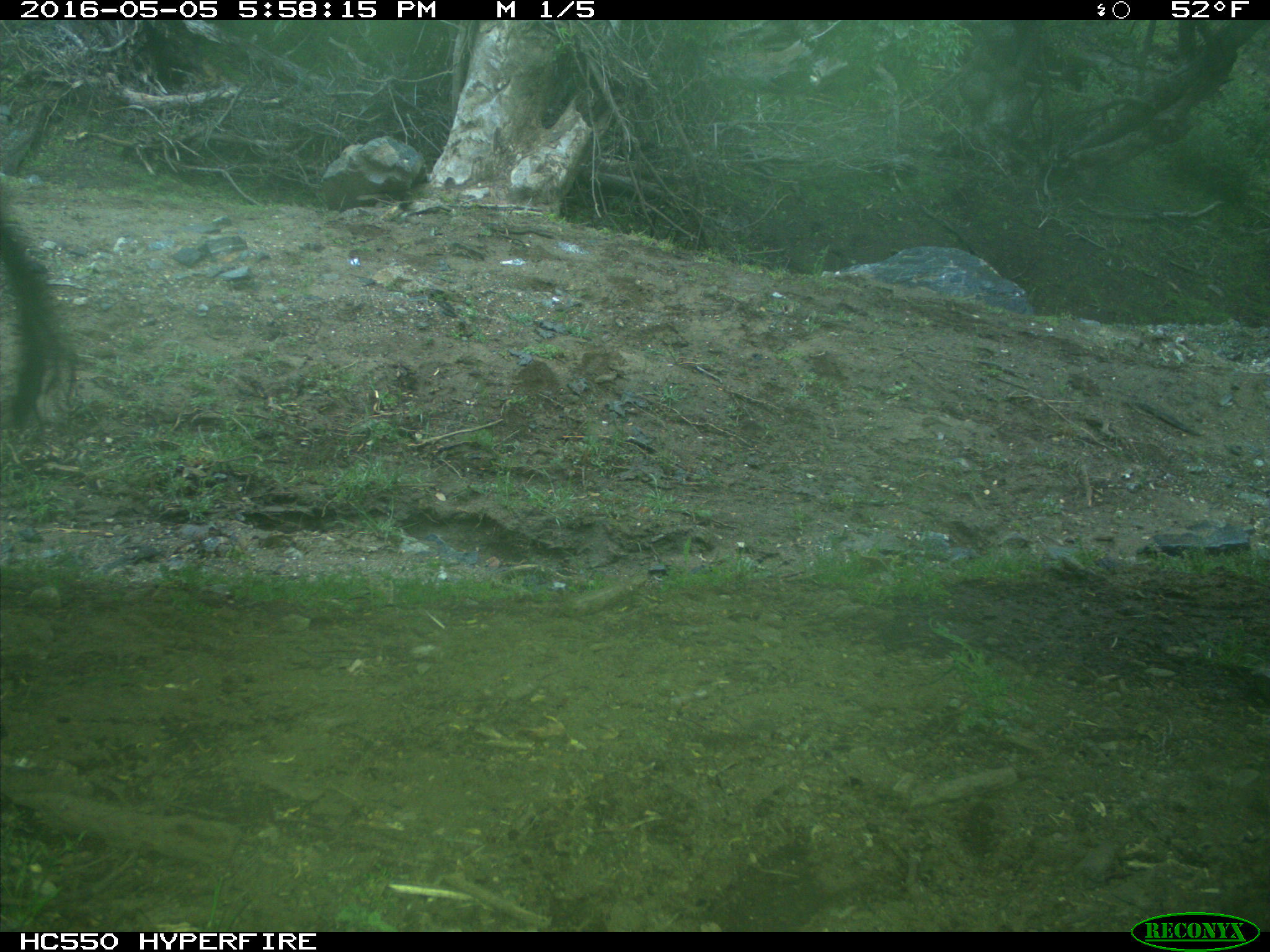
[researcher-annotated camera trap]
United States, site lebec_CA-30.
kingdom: Animalia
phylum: Chordata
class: Mammalia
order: Artiodactyla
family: Bovidae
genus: Bos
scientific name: Bos taurus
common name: domestic cow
Bos taurus (domestic cow).